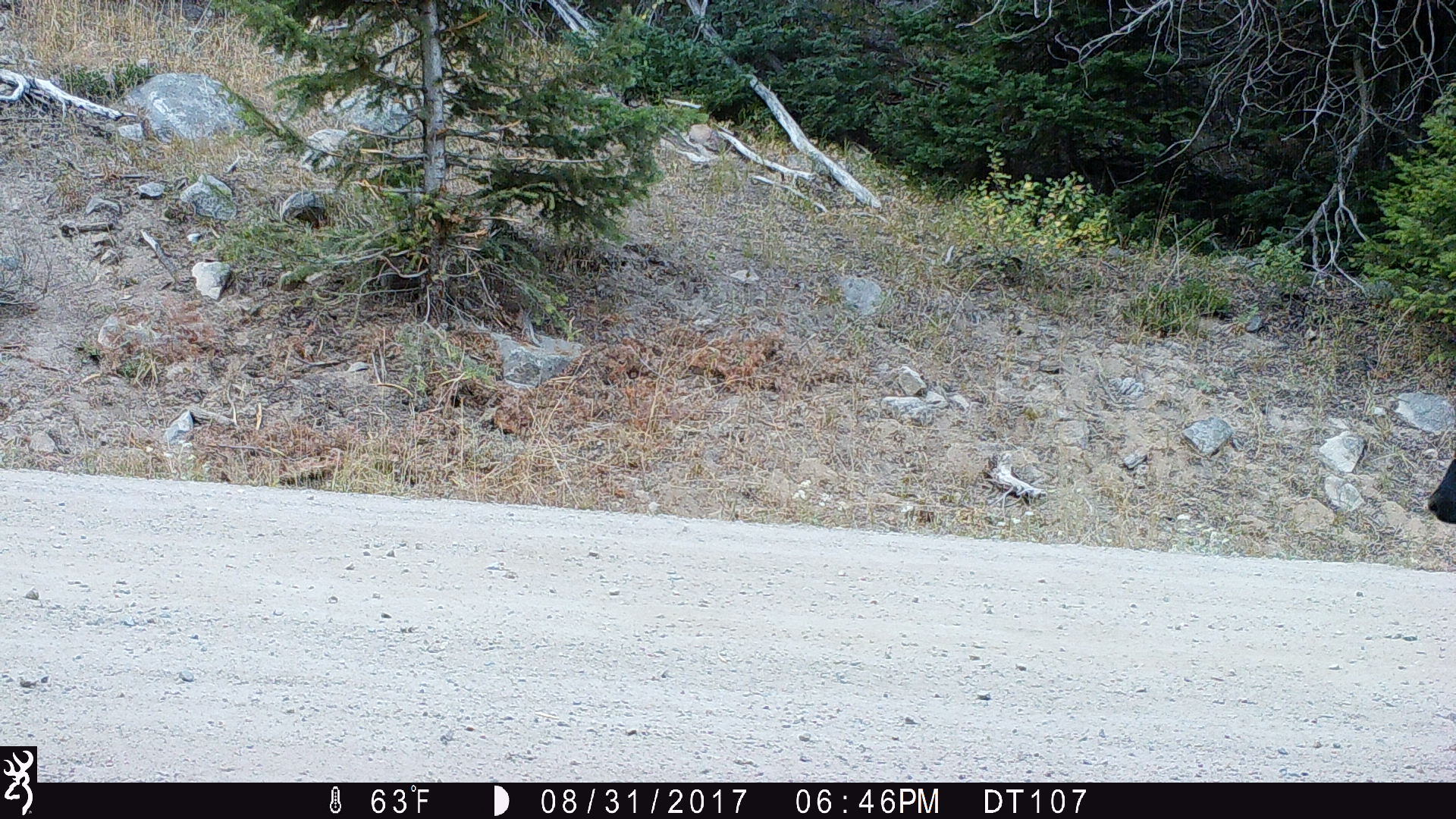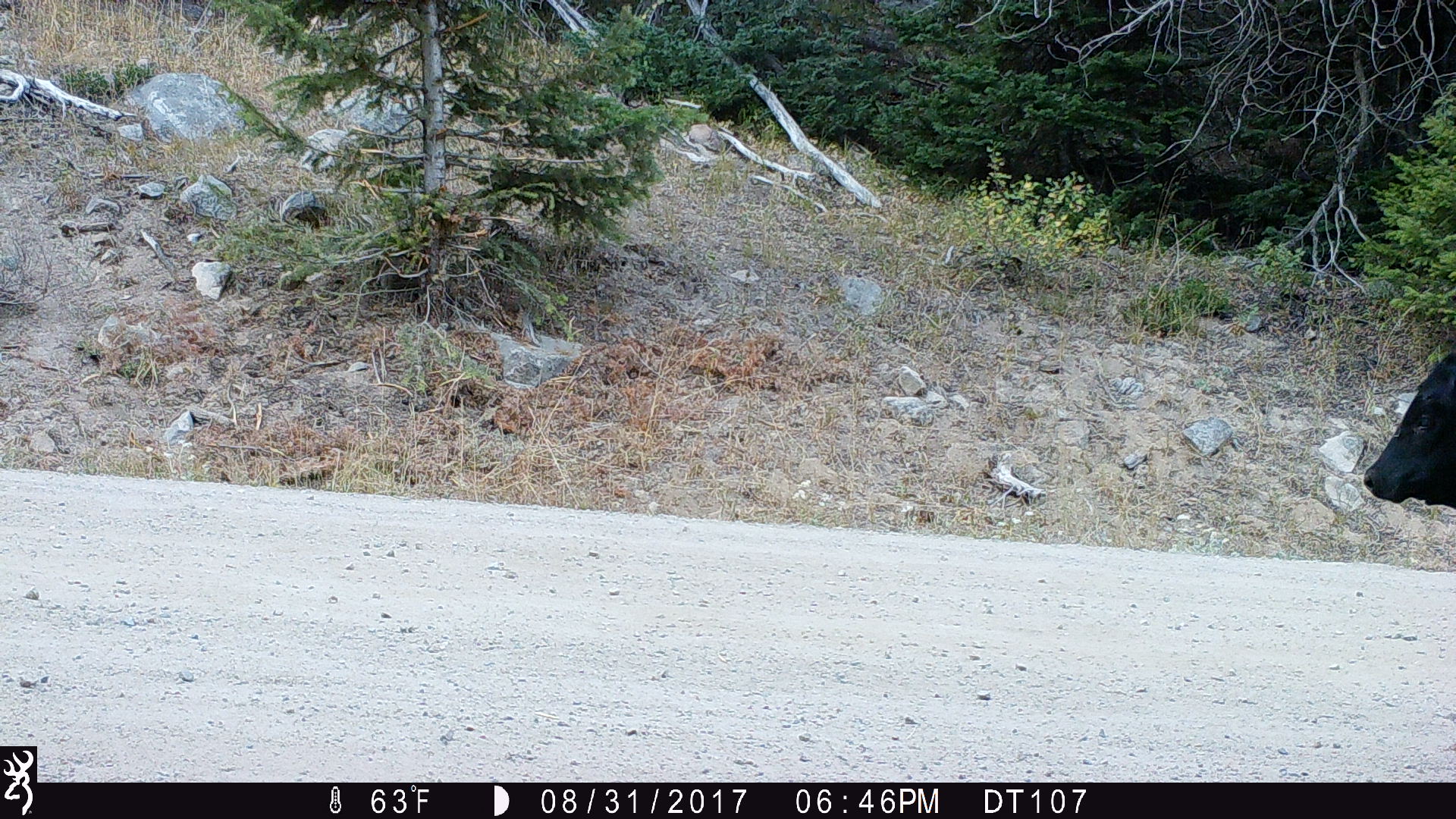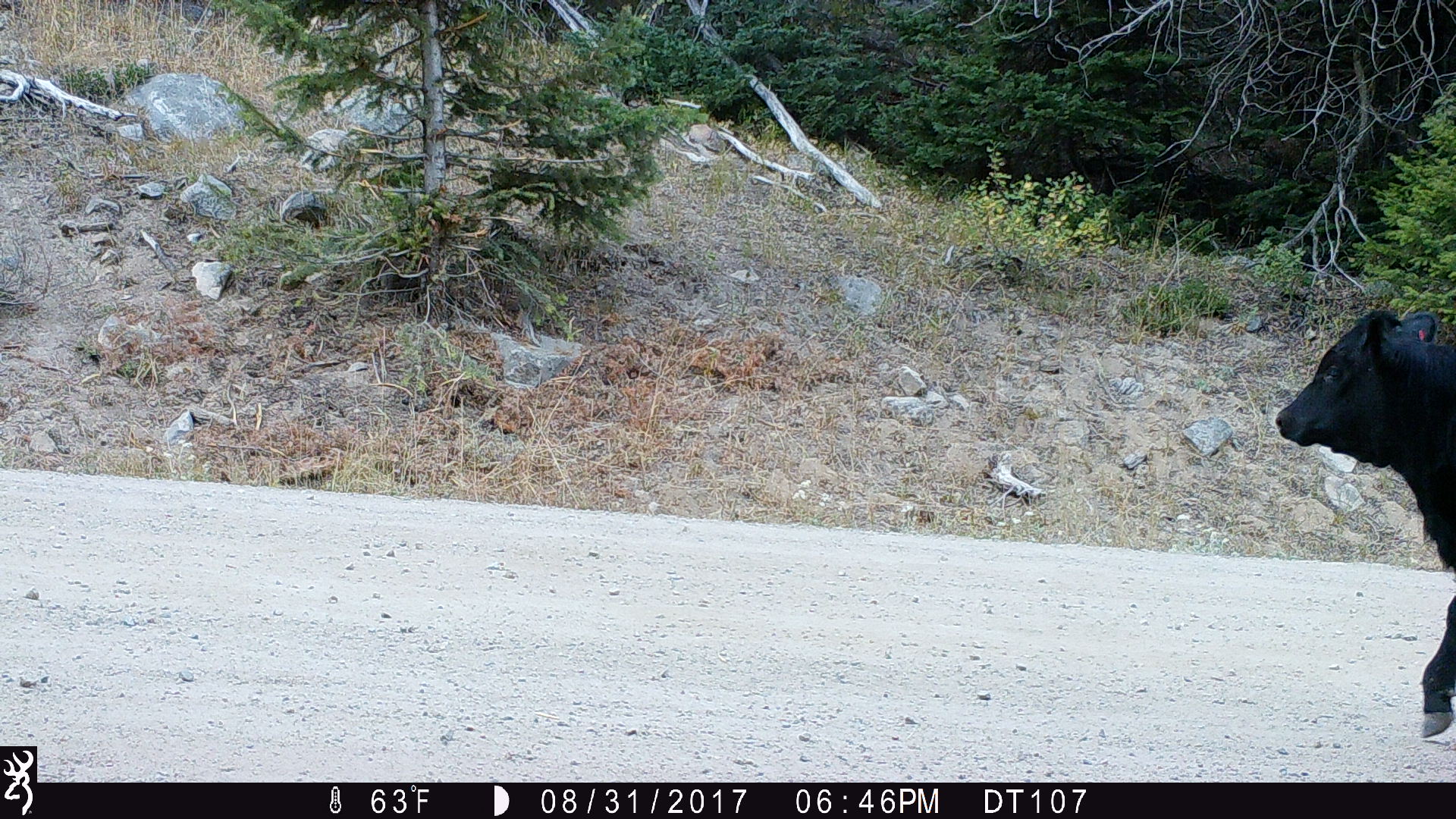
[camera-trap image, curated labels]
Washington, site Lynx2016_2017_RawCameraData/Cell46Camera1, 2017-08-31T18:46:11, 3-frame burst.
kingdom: Animalia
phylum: Chordata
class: Mammalia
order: Artiodactyla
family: Bovidae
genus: Bos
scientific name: Bos taurus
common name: domestic cattle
Domestic cattle (Bos taurus). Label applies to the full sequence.